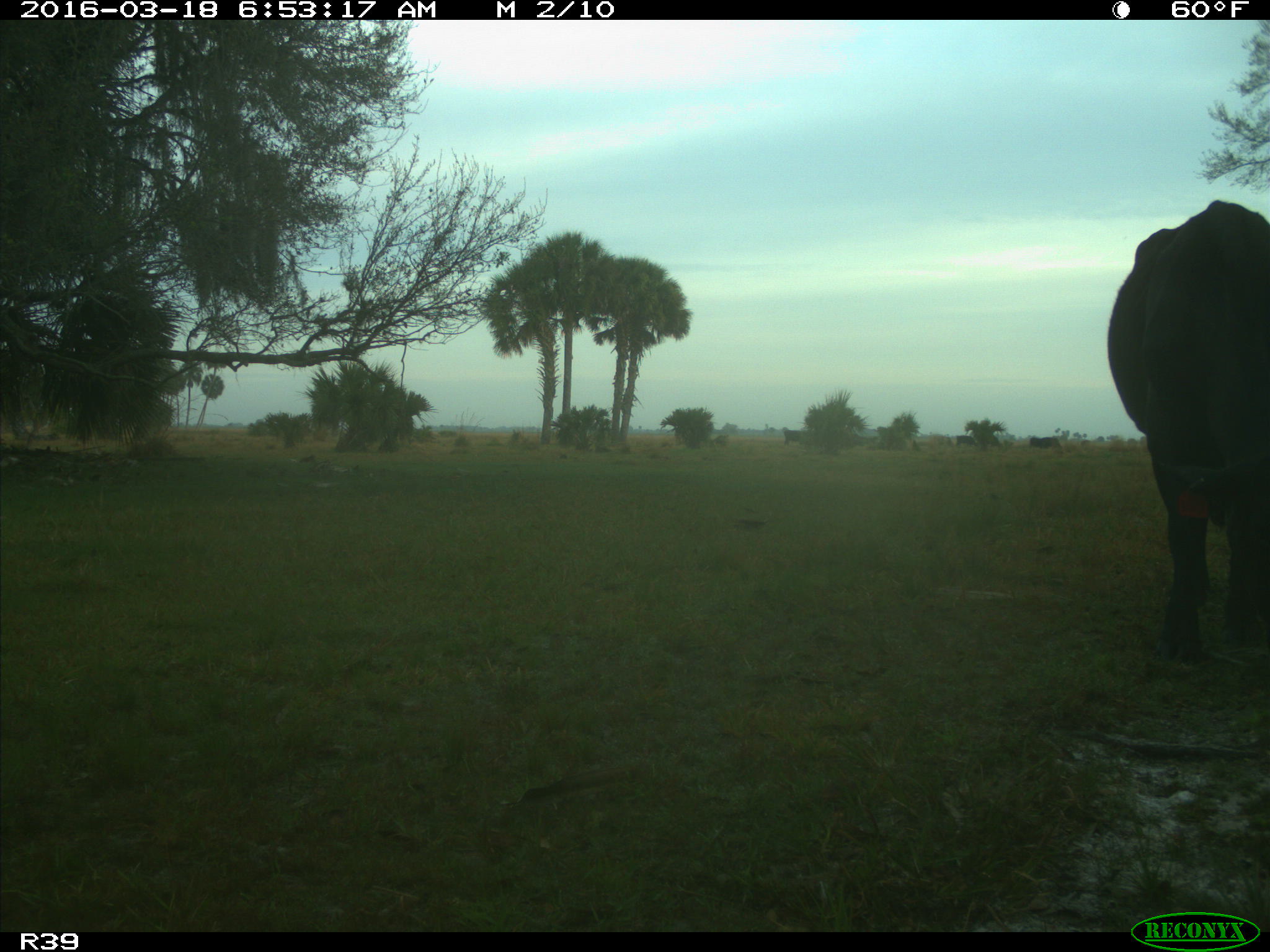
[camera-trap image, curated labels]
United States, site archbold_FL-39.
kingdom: Animalia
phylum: Chordata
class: Mammalia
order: Artiodactyla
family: Bovidae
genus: Bos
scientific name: Bos taurus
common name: domestic cow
Bos taurus (domestic cow).